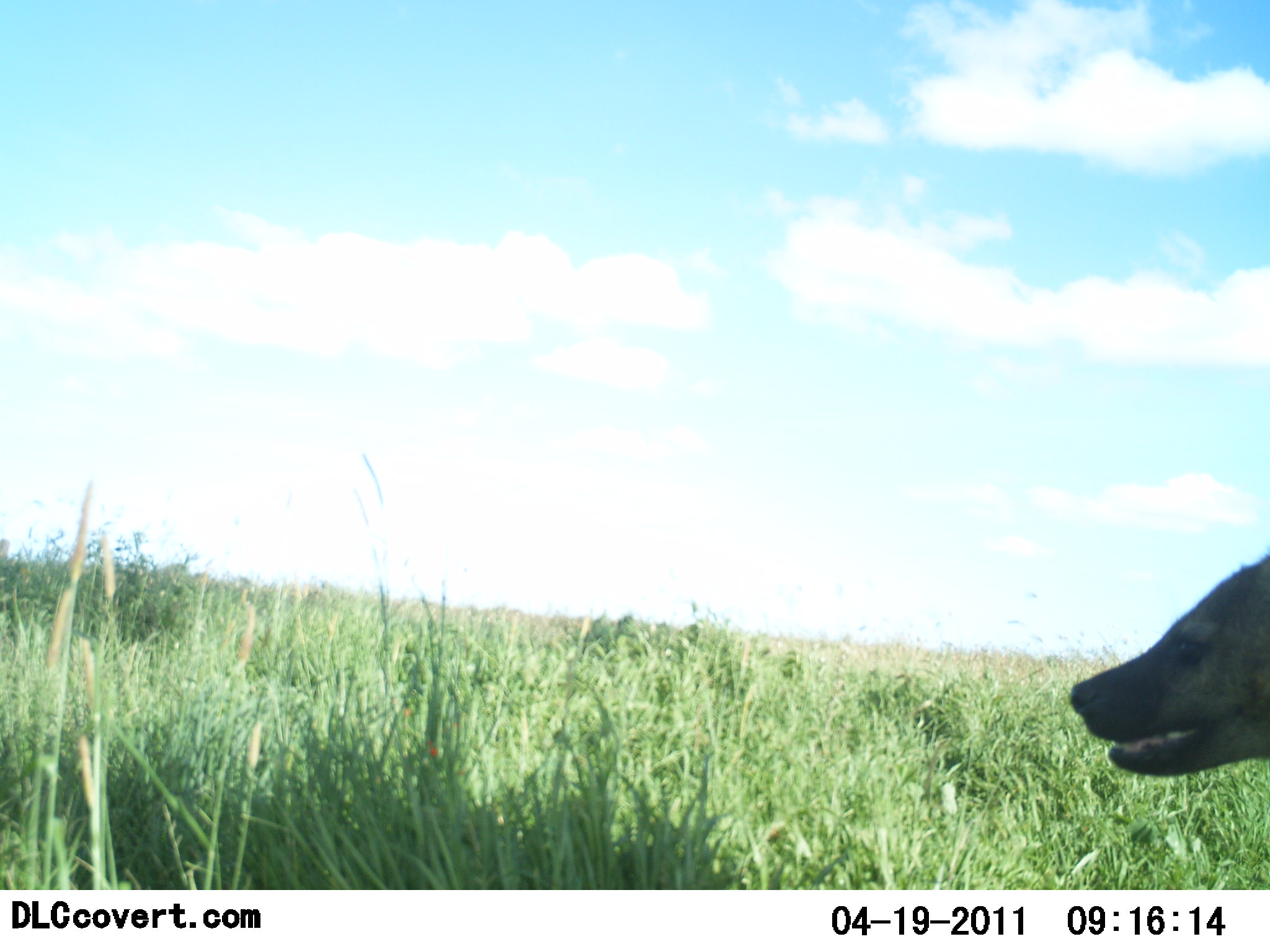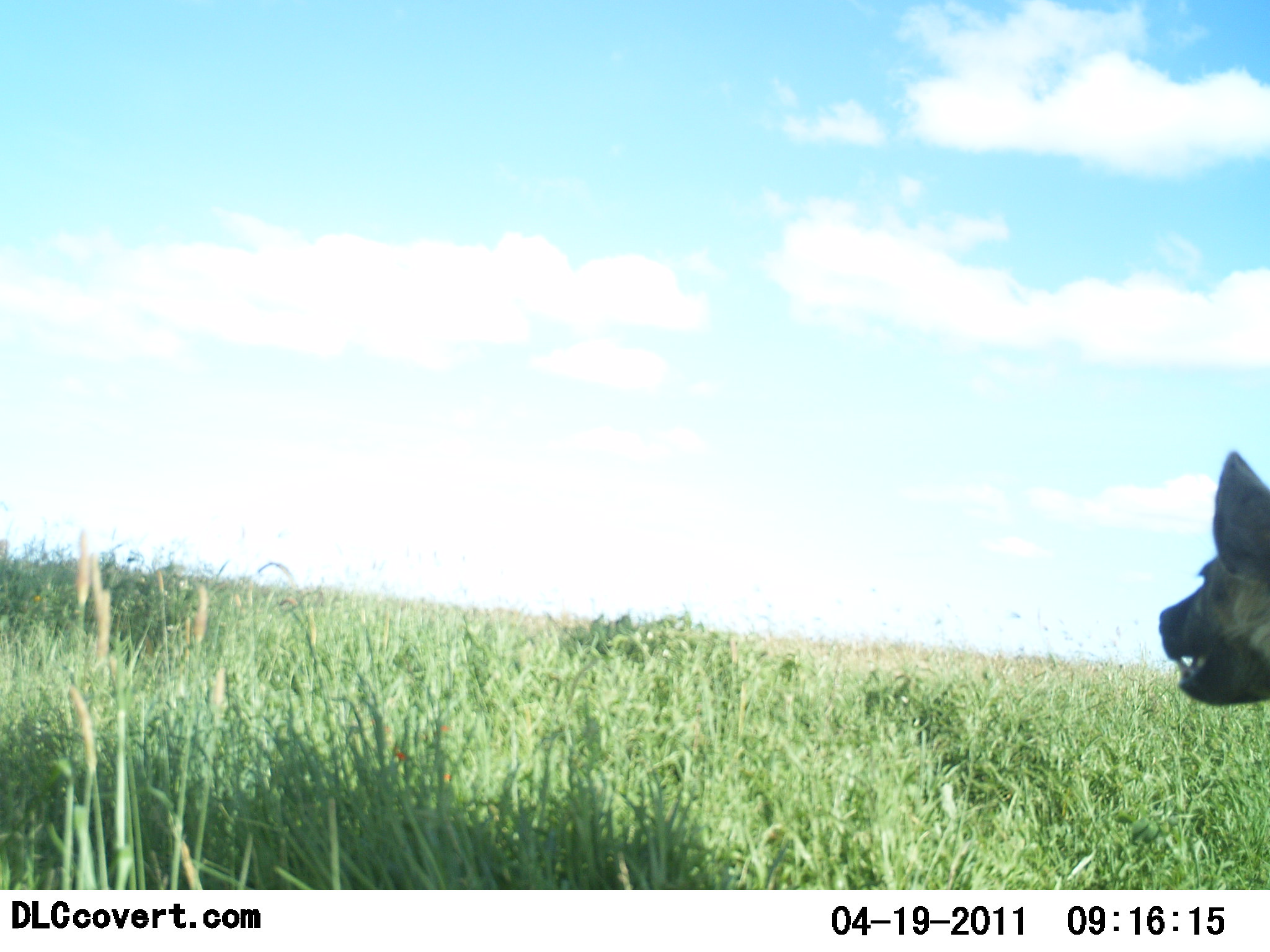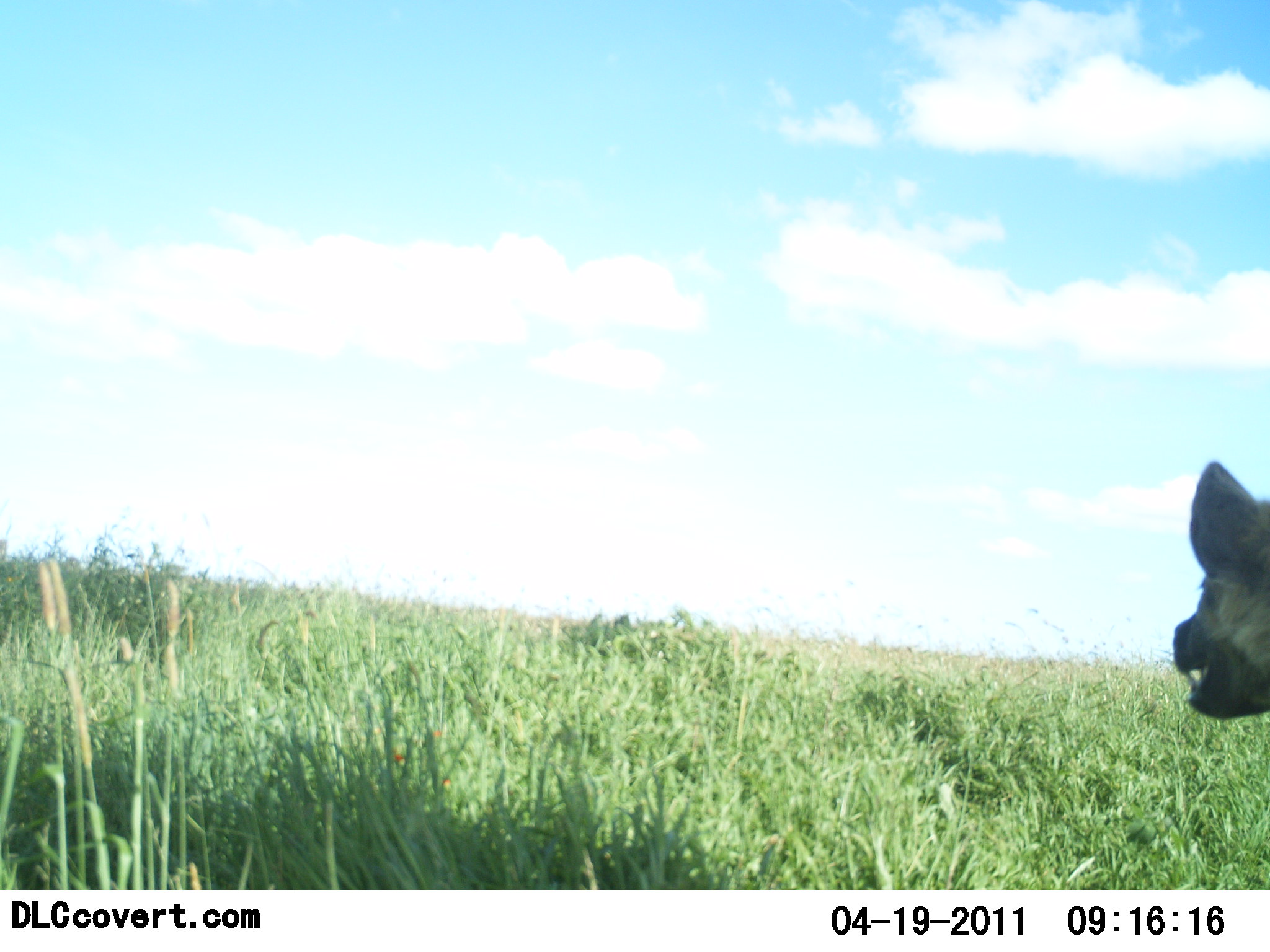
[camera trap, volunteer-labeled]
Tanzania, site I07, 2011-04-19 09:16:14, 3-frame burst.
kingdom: Animalia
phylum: Chordata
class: Mammalia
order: Carnivora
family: Hyaenidae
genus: Crocuta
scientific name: Crocuta crocuta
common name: spotted hyena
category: hyenaspotted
Hyenaspotted (spotted hyena) (Crocuta crocuta), count 1. Behavior (volunteer vote fractions): standing 83%, resting 0%, moving 17%, interacting 0%. Young present (vote fraction): 0%. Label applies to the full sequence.